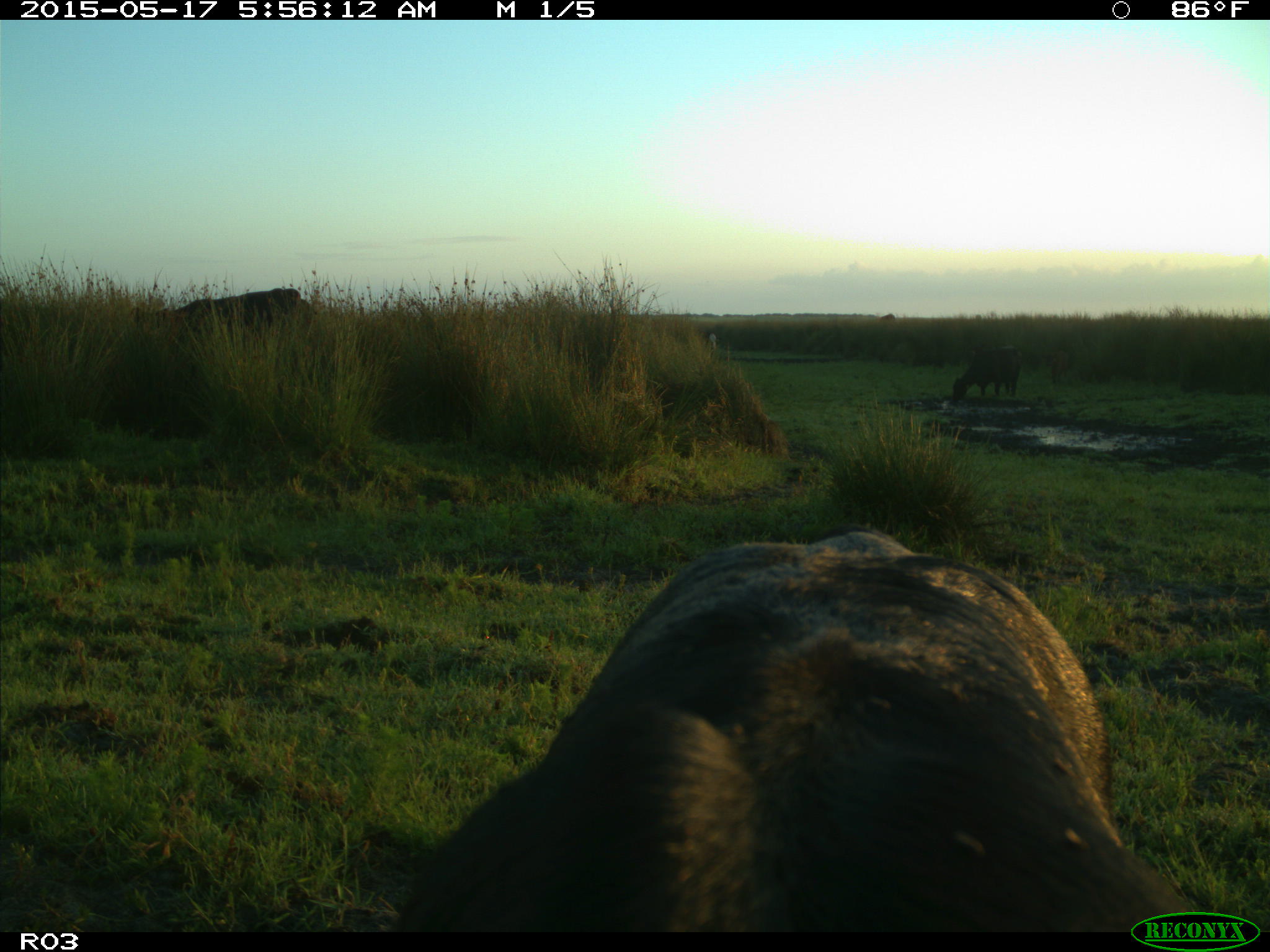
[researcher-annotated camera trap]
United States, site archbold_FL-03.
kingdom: Animalia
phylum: Chordata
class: Mammalia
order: Artiodactyla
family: Bovidae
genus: Bos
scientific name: Bos taurus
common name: domestic cow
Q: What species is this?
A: Bos taurus (domestic cow).